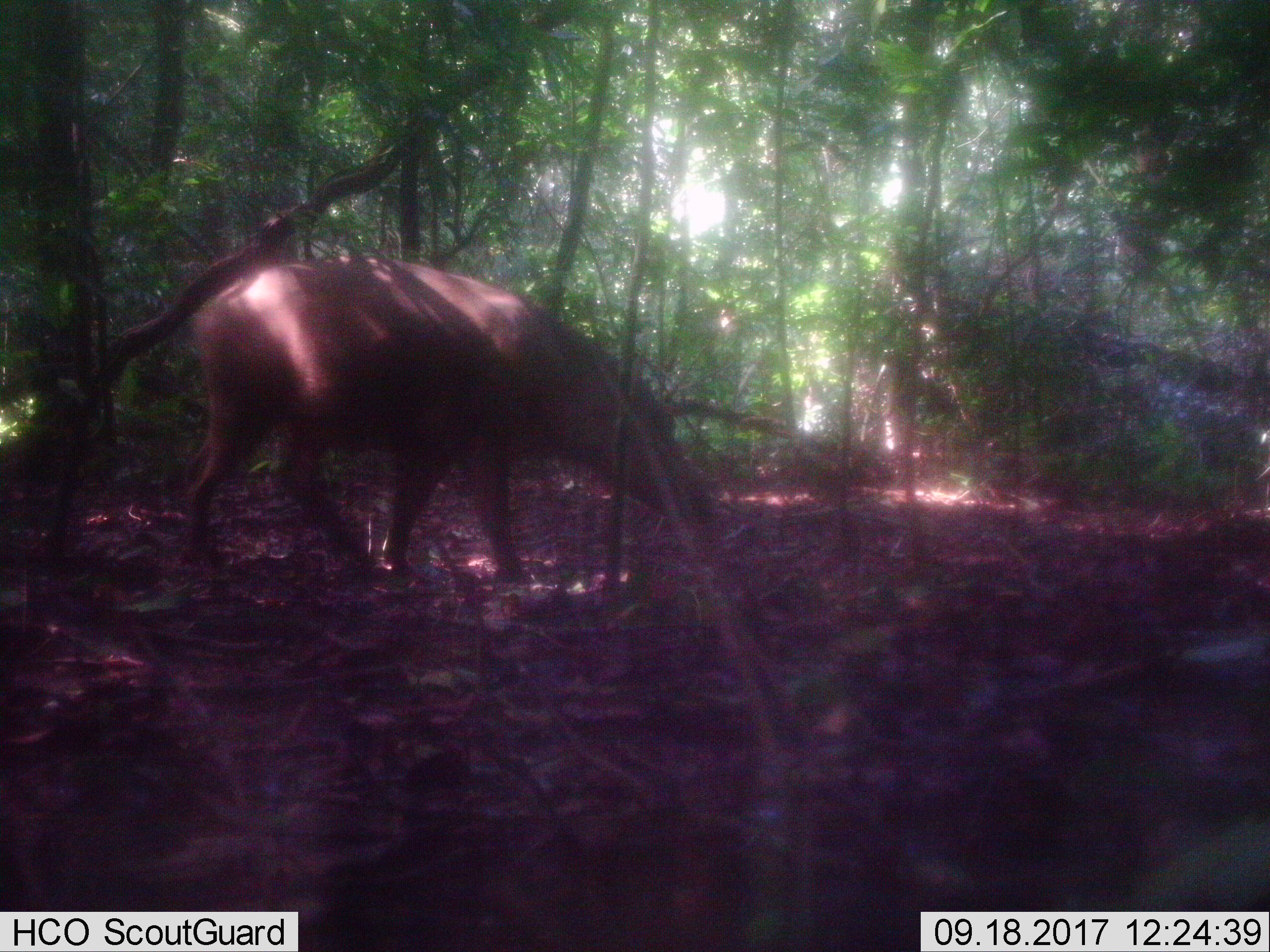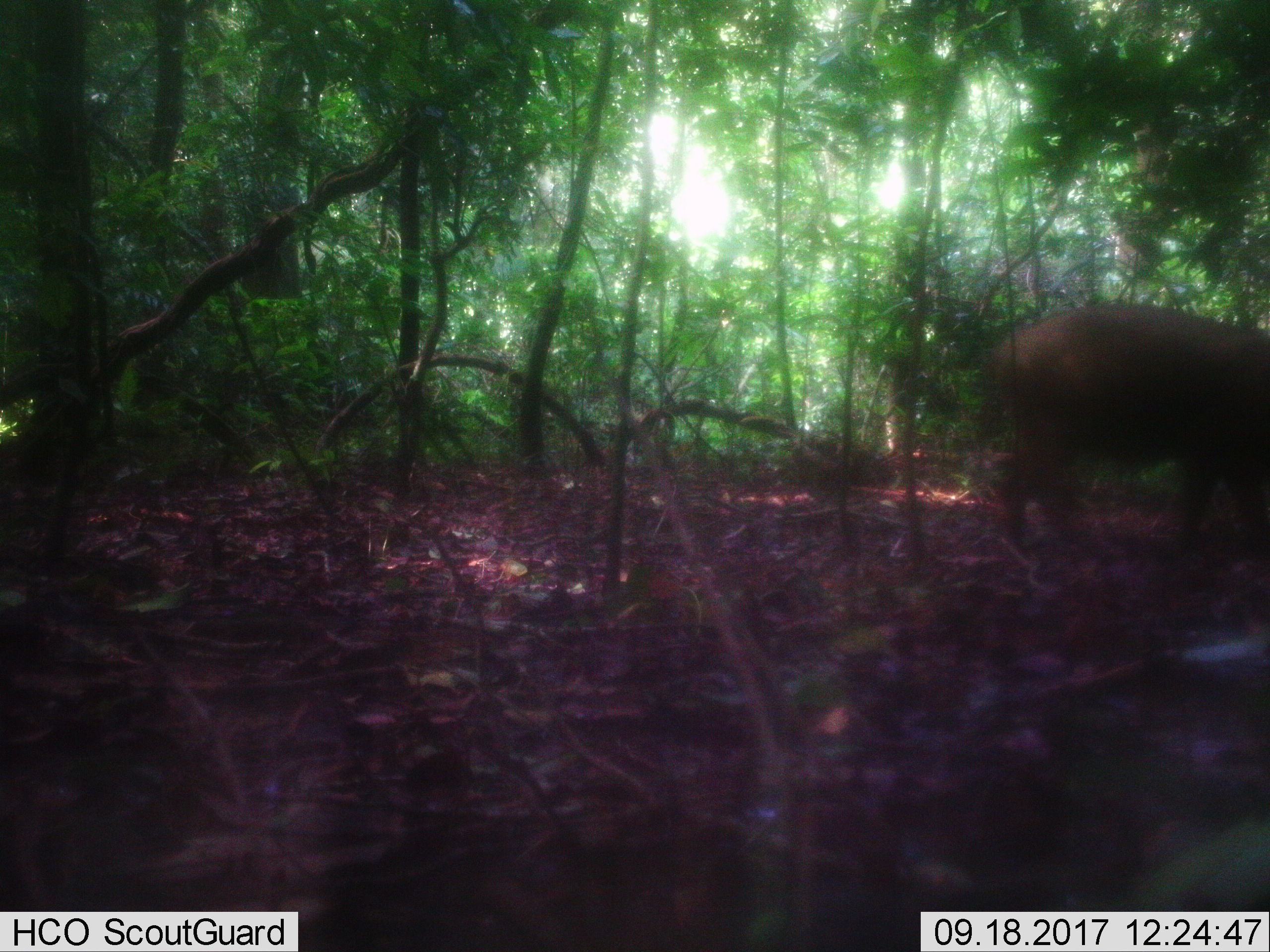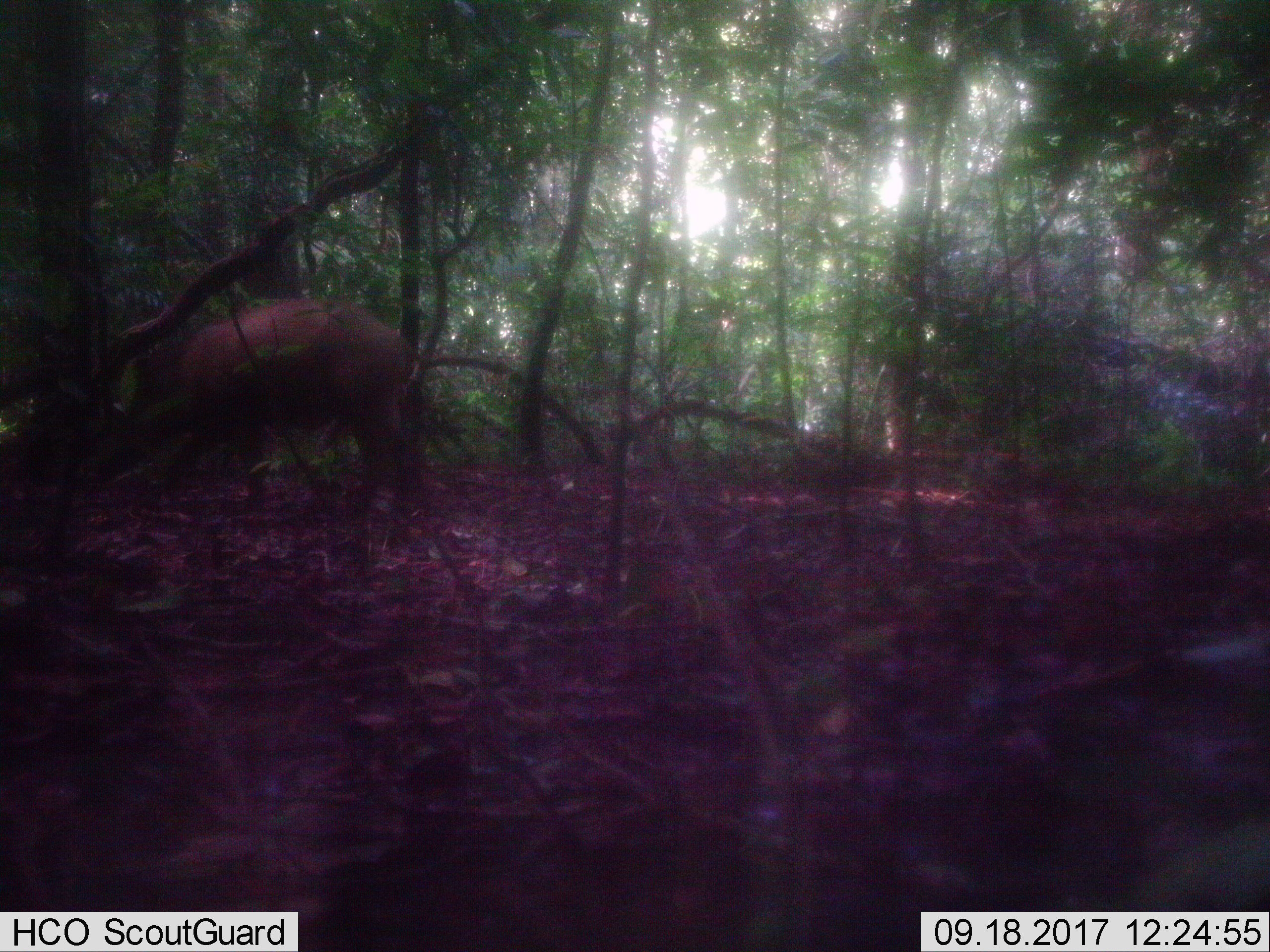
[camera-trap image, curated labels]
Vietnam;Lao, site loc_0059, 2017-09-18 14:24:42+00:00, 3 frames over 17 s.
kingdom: Animalia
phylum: Chordata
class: Mammalia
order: Artiodactyla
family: Suidae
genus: Sus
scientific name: Sus scrofa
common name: eurasian wild pig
Eurasian wild pig (Sus scrofa). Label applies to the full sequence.